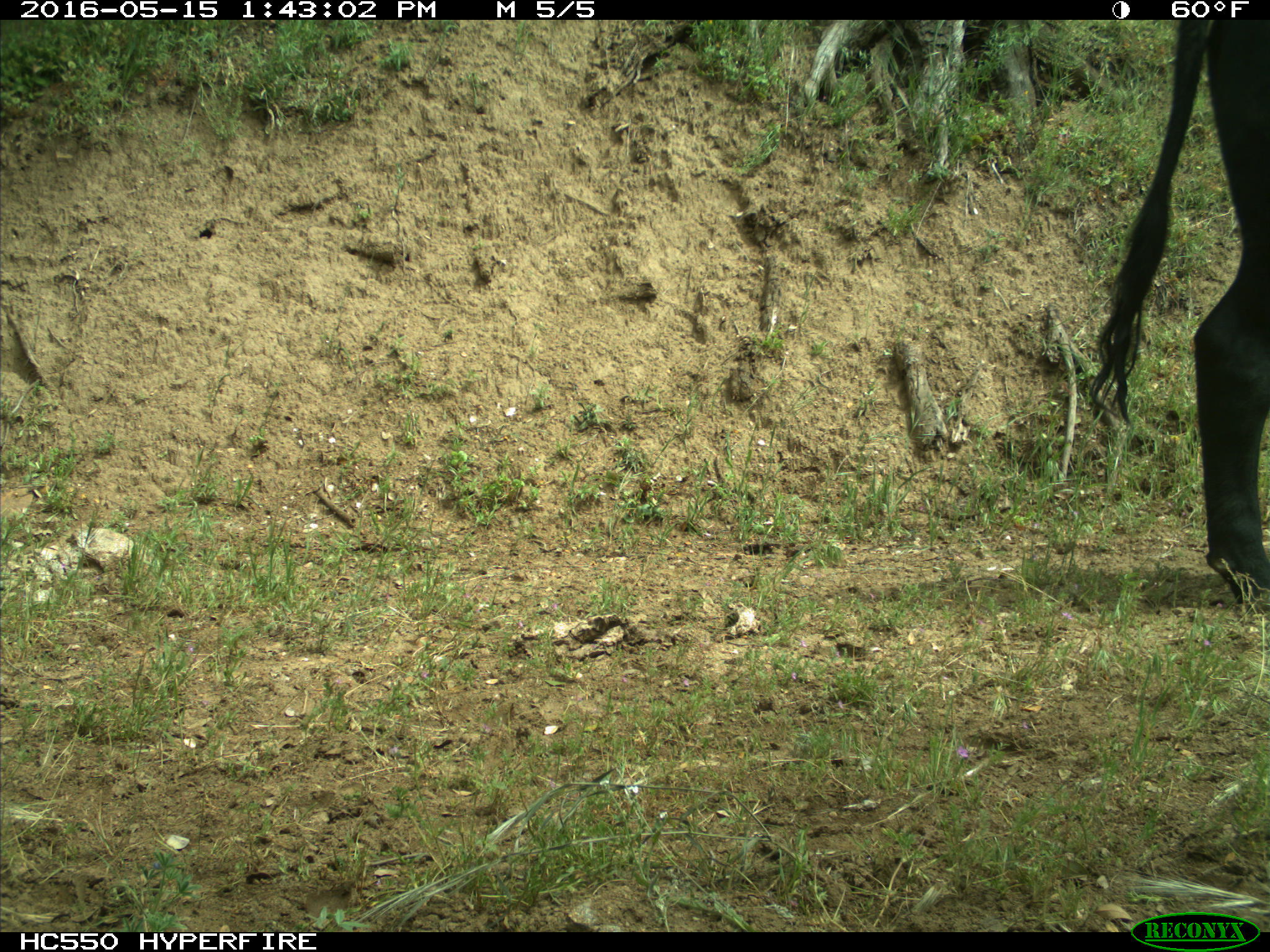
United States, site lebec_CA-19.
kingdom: Animalia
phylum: Chordata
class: Mammalia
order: Artiodactyla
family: Bovidae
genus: Bos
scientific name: Bos taurus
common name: domestic cow